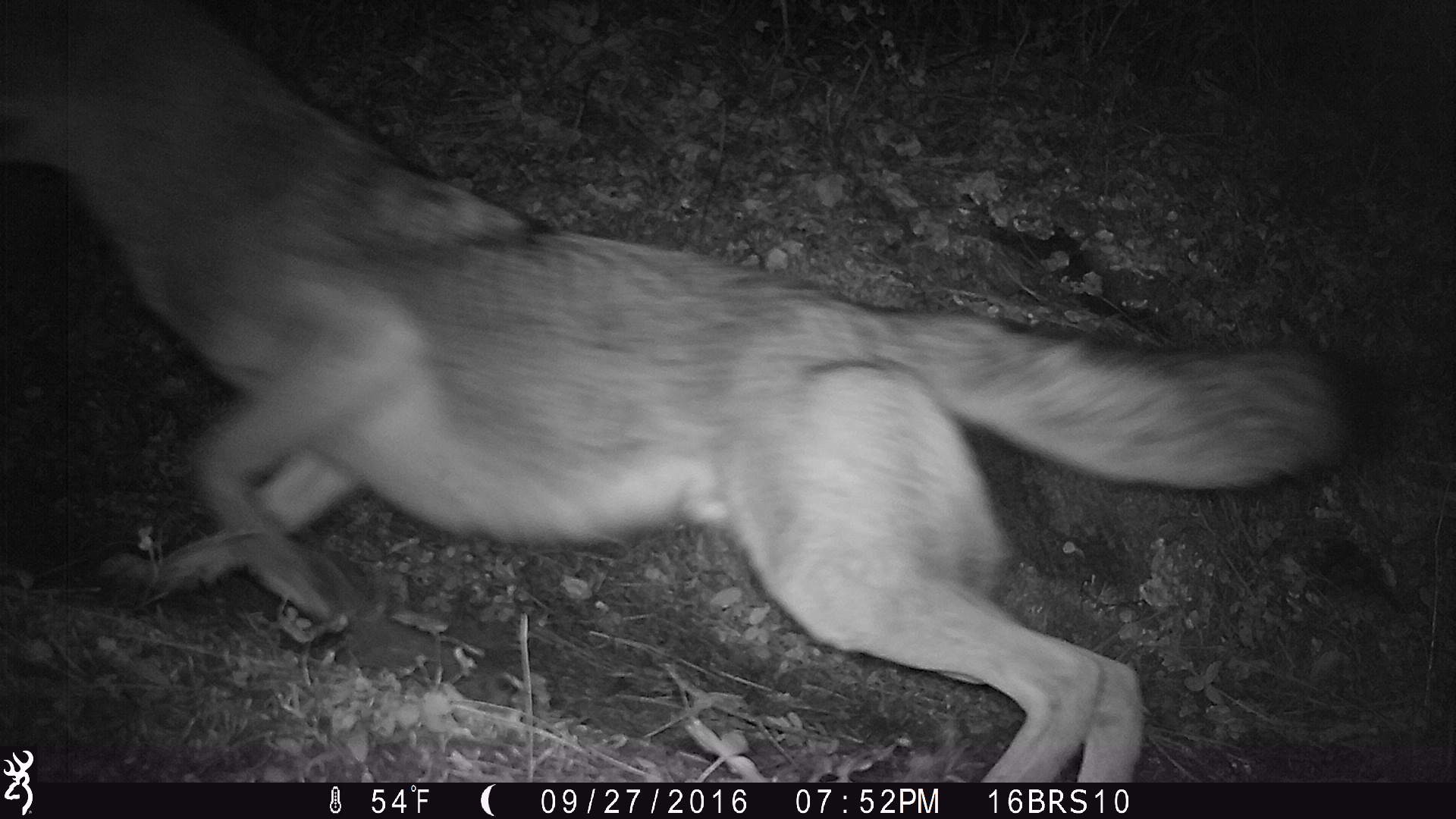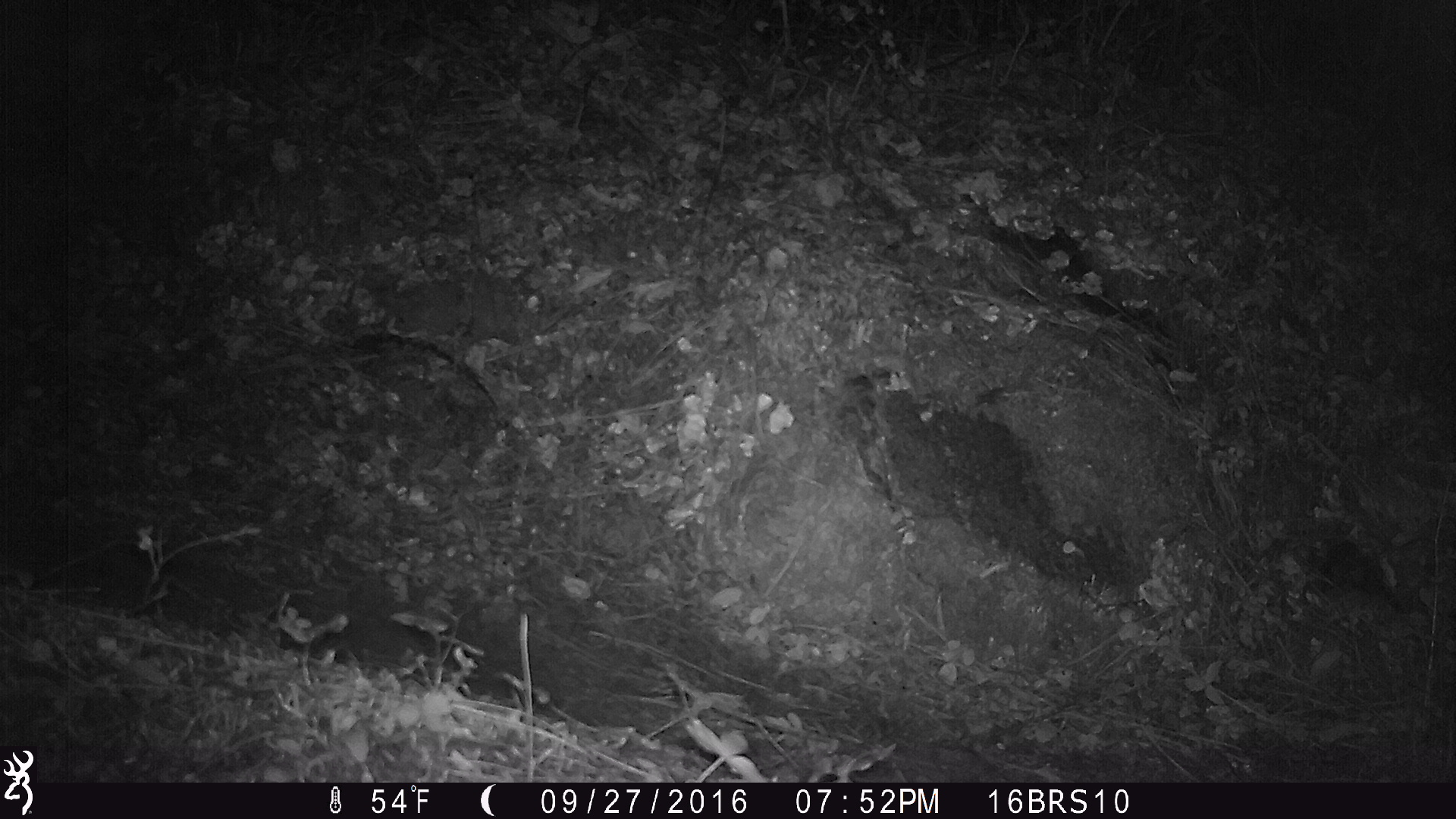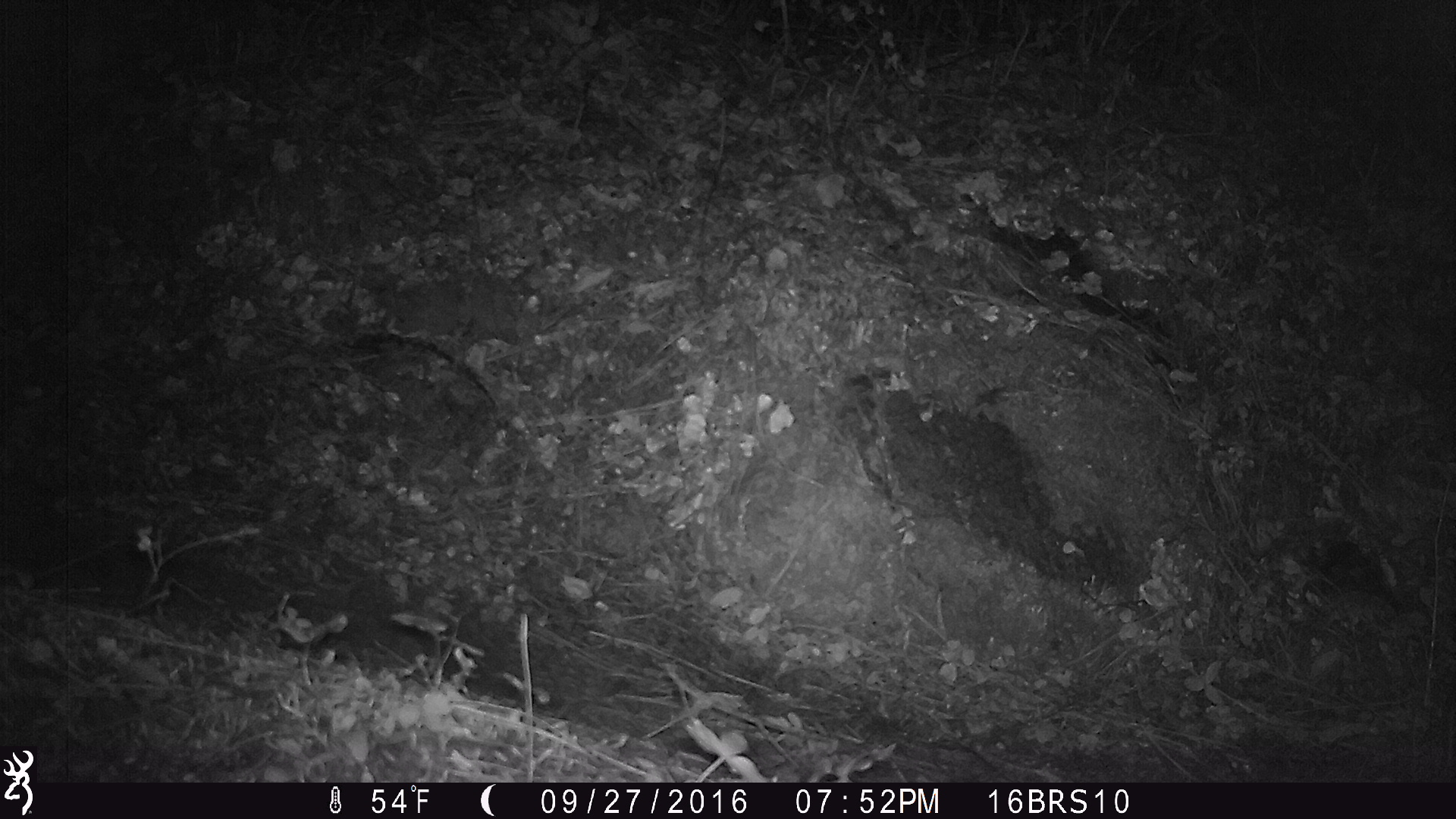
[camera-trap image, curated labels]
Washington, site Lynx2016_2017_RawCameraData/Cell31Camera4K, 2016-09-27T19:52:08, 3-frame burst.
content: unidentified animal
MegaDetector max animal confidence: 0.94